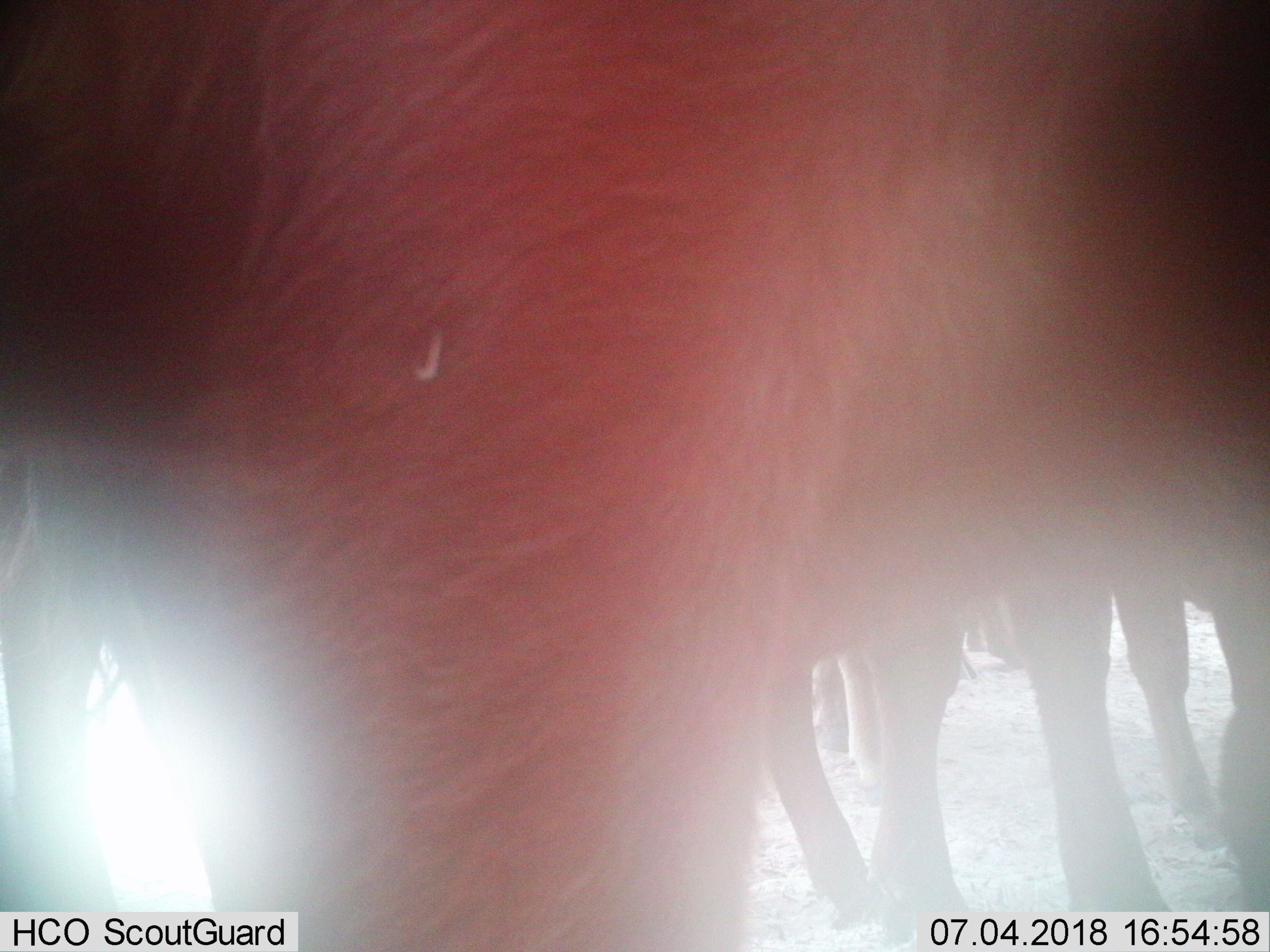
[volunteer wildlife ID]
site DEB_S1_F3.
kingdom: Animalia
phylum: Chordata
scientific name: Vertebrata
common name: domestic animal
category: domesticanimal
Domesticanimal (domestic animal) (Vertebrata), count 5. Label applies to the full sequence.